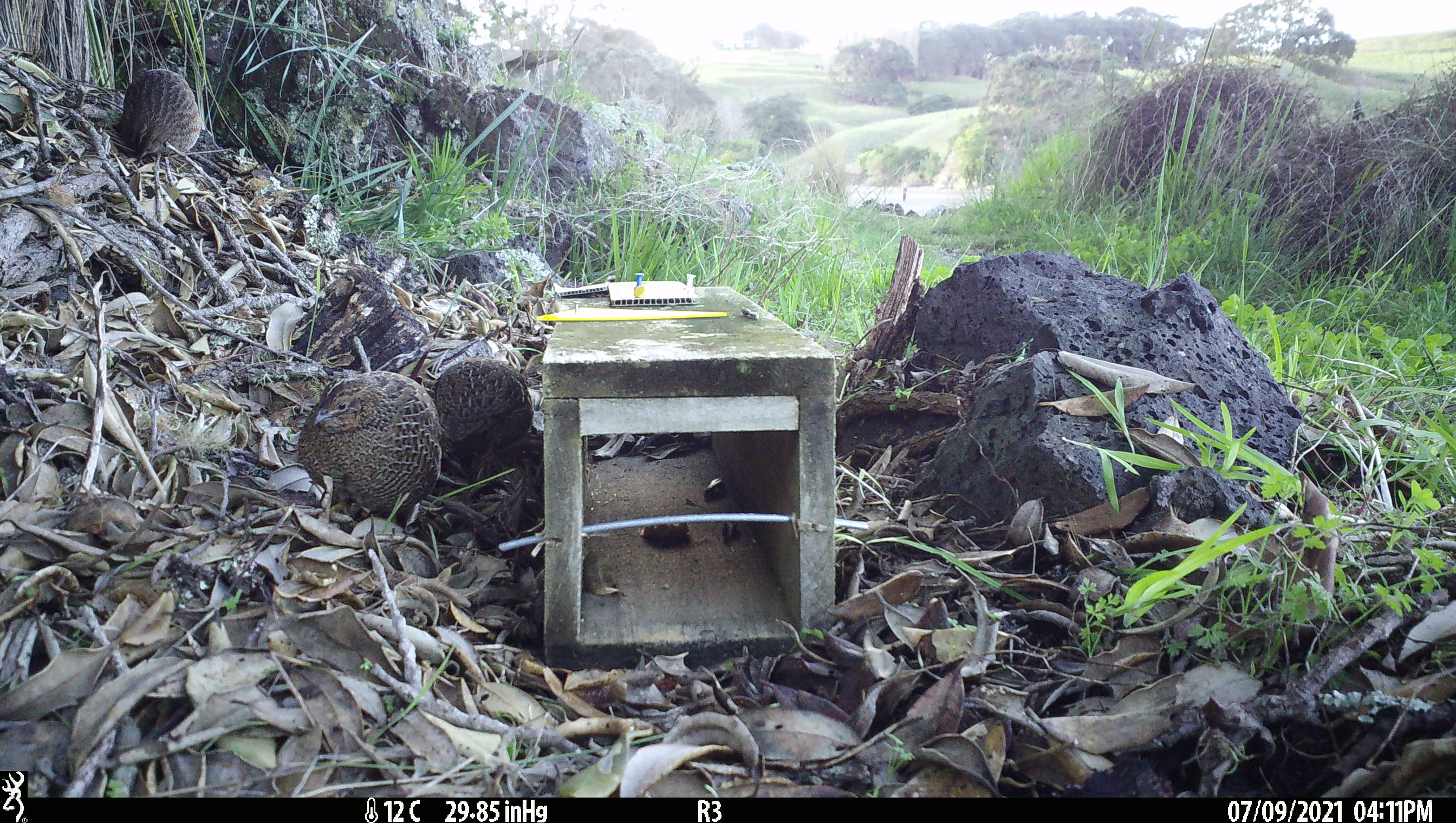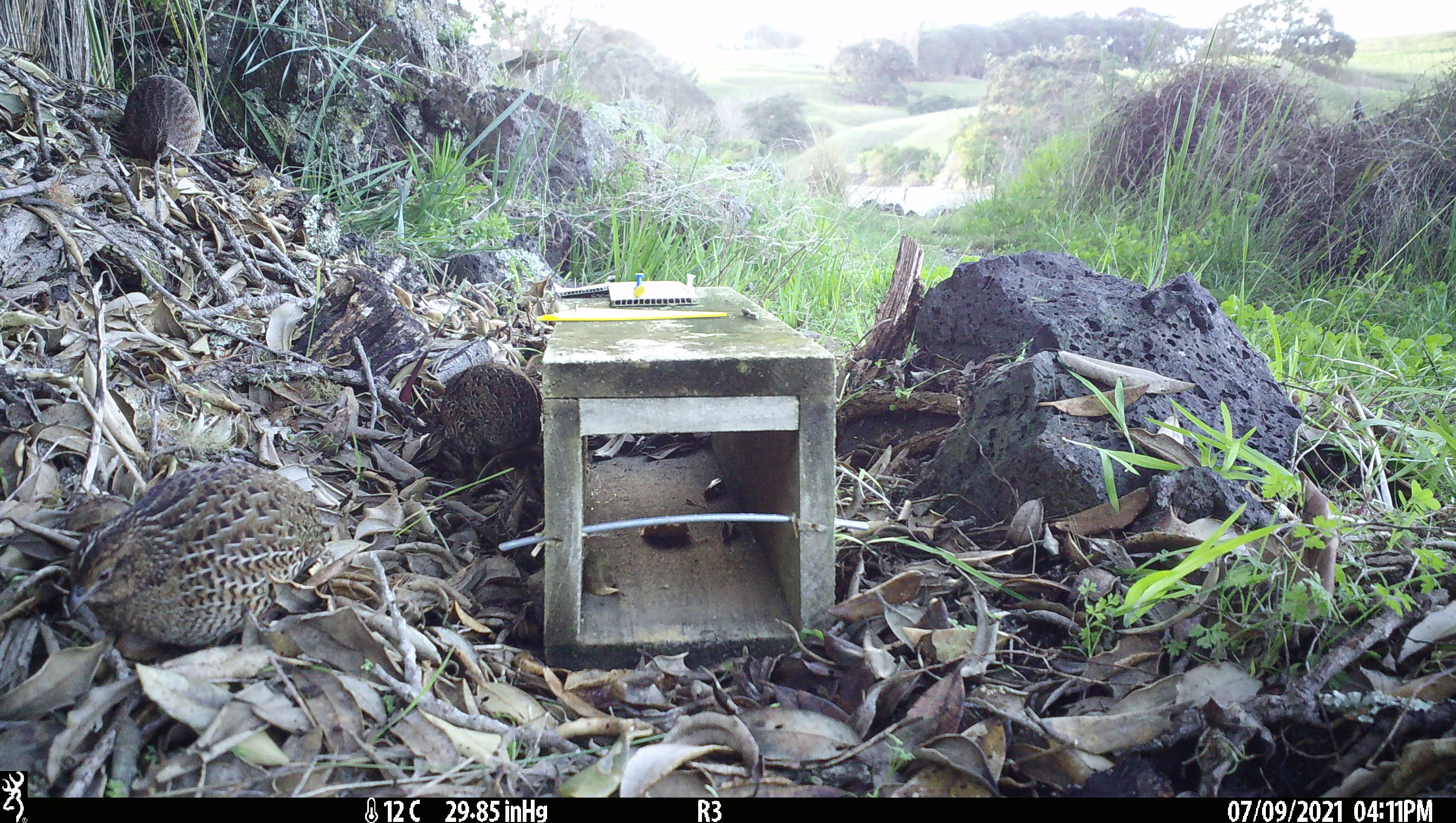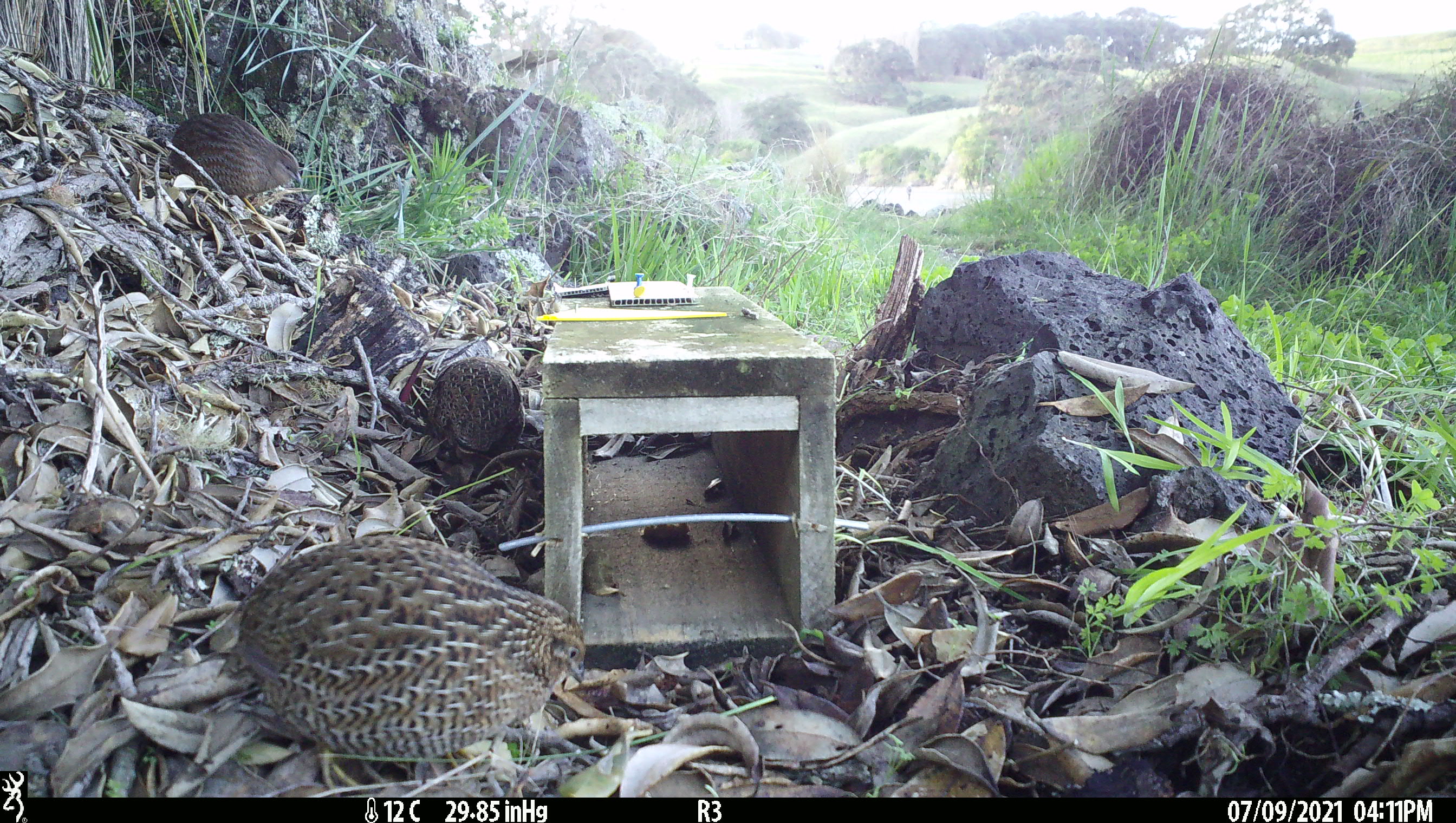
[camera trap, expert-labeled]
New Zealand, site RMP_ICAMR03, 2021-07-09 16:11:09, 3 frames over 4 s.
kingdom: Animalia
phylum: Chordata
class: Aves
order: Galliformes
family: Phasianidae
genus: Synoicus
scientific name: Synoicus ypsilophorus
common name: brown quail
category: quail brown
Quail brown (brown quail) (Synoicus ypsilophorus).